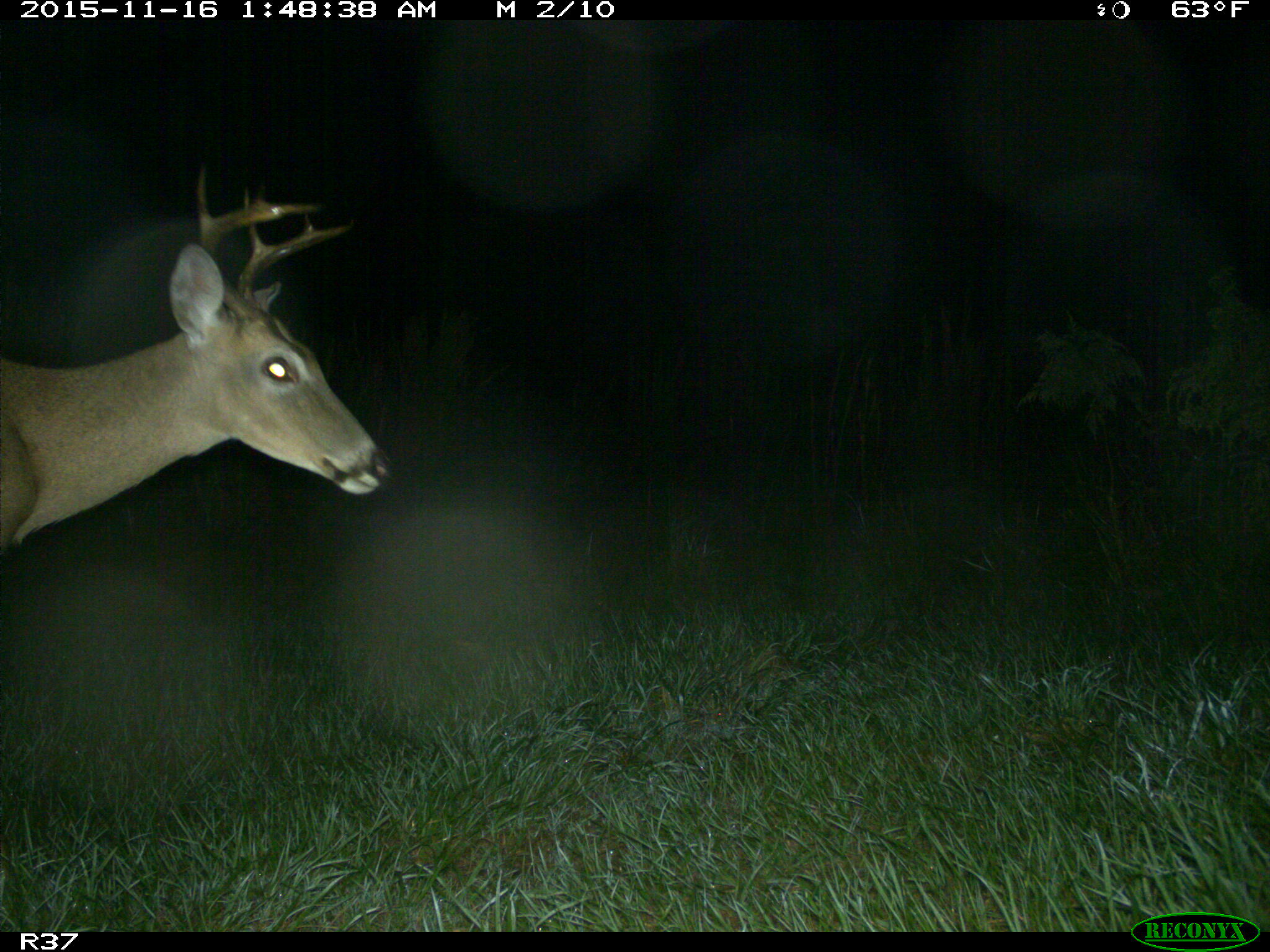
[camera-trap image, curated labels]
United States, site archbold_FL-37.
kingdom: Animalia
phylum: Chordata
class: Mammalia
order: Artiodactyla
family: Cervidae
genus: Odocoileus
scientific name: Odocoileus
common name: deer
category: unidentified deer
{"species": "unidentified deer (deer) (Odocoileus)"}